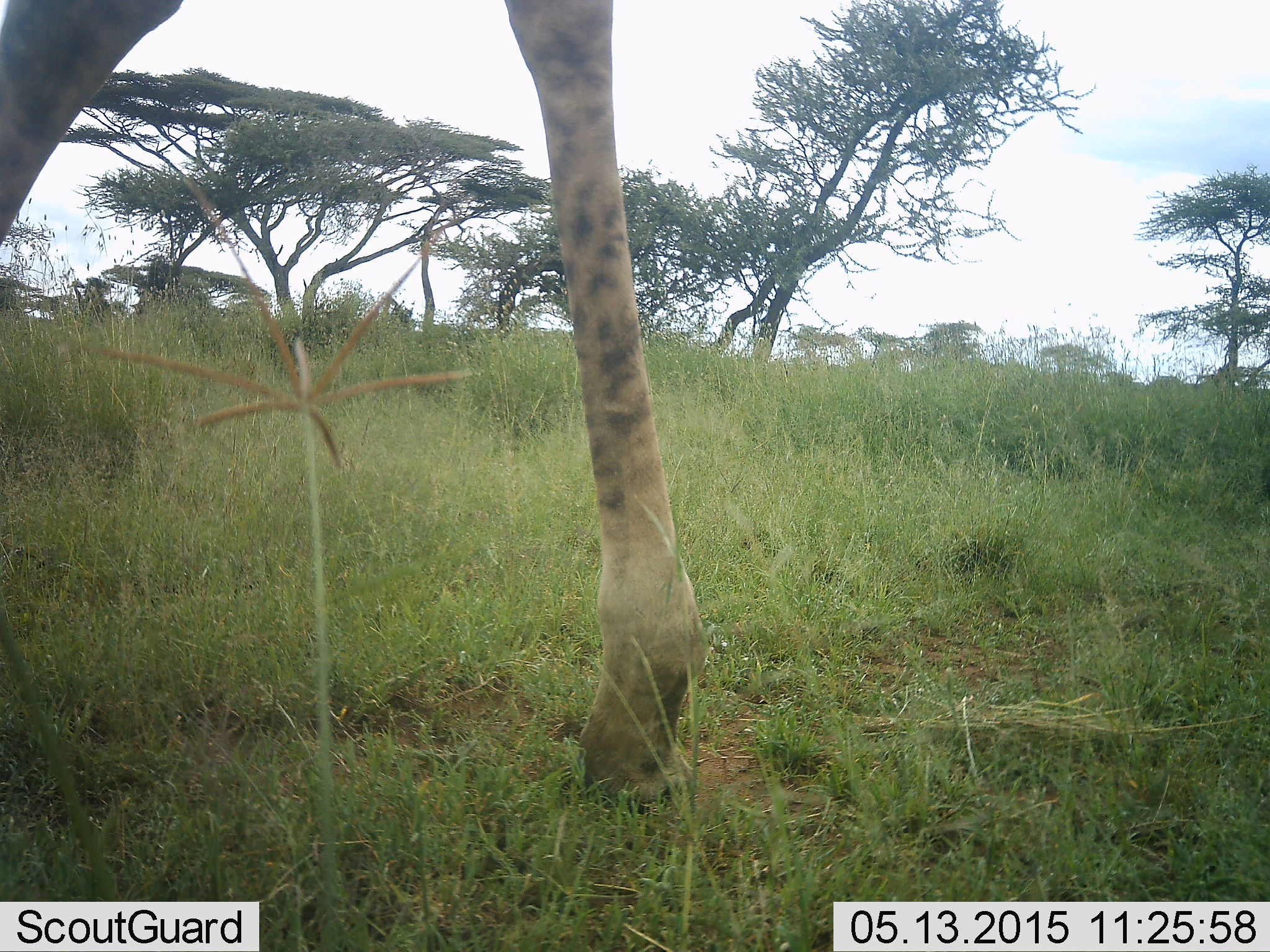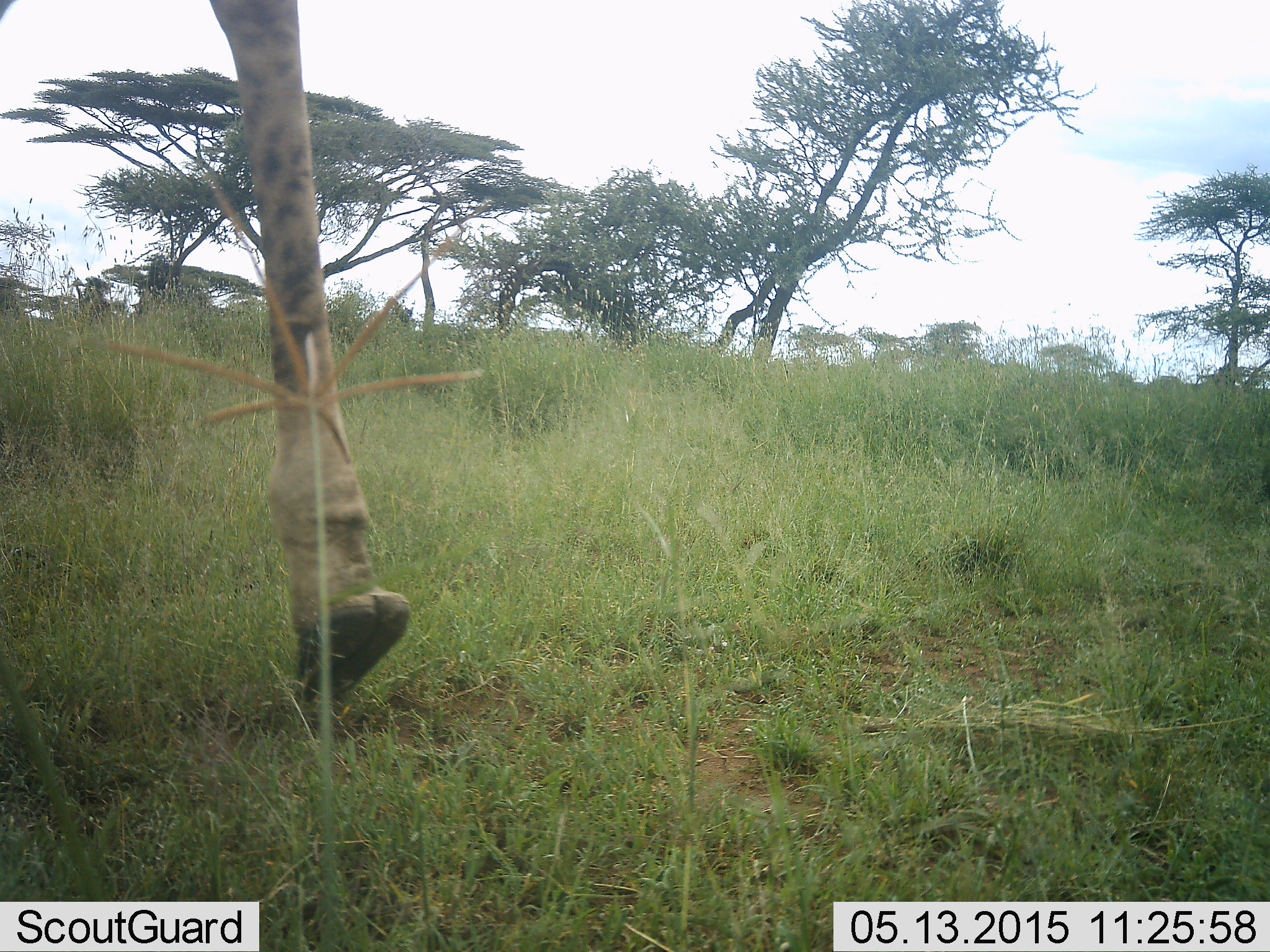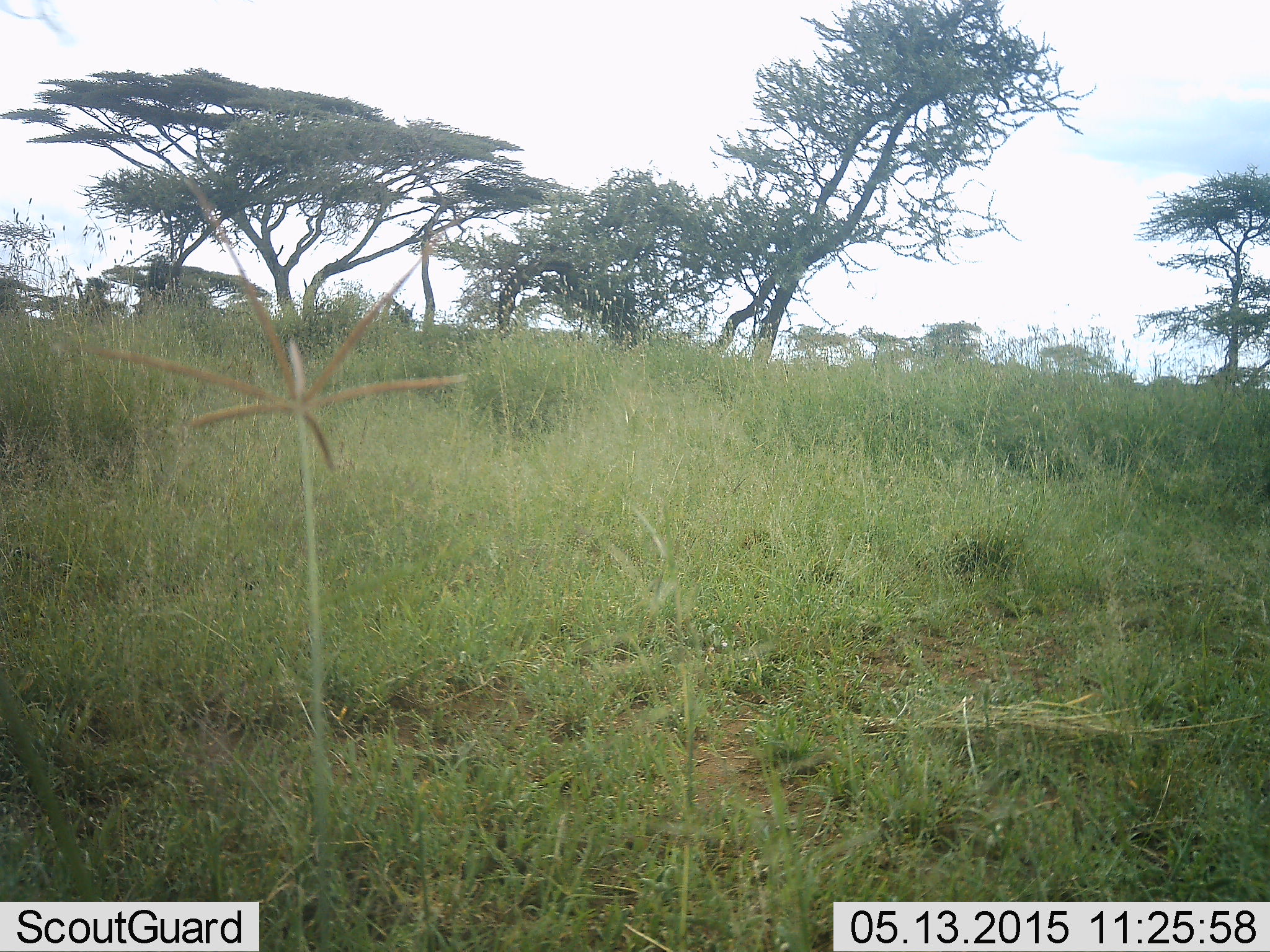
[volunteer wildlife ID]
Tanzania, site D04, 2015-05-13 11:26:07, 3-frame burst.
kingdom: Animalia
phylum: Chordata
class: Mammalia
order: Artiodactyla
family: Giraffidae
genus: Giraffa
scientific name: Giraffa camelopardalis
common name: giraffe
Giraffe (Giraffa camelopardalis), count 1. Behavior (volunteer vote fractions): standing 20%, resting 0%, moving 90%, interacting 0%. Young present (vote fraction): 0%. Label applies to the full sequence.